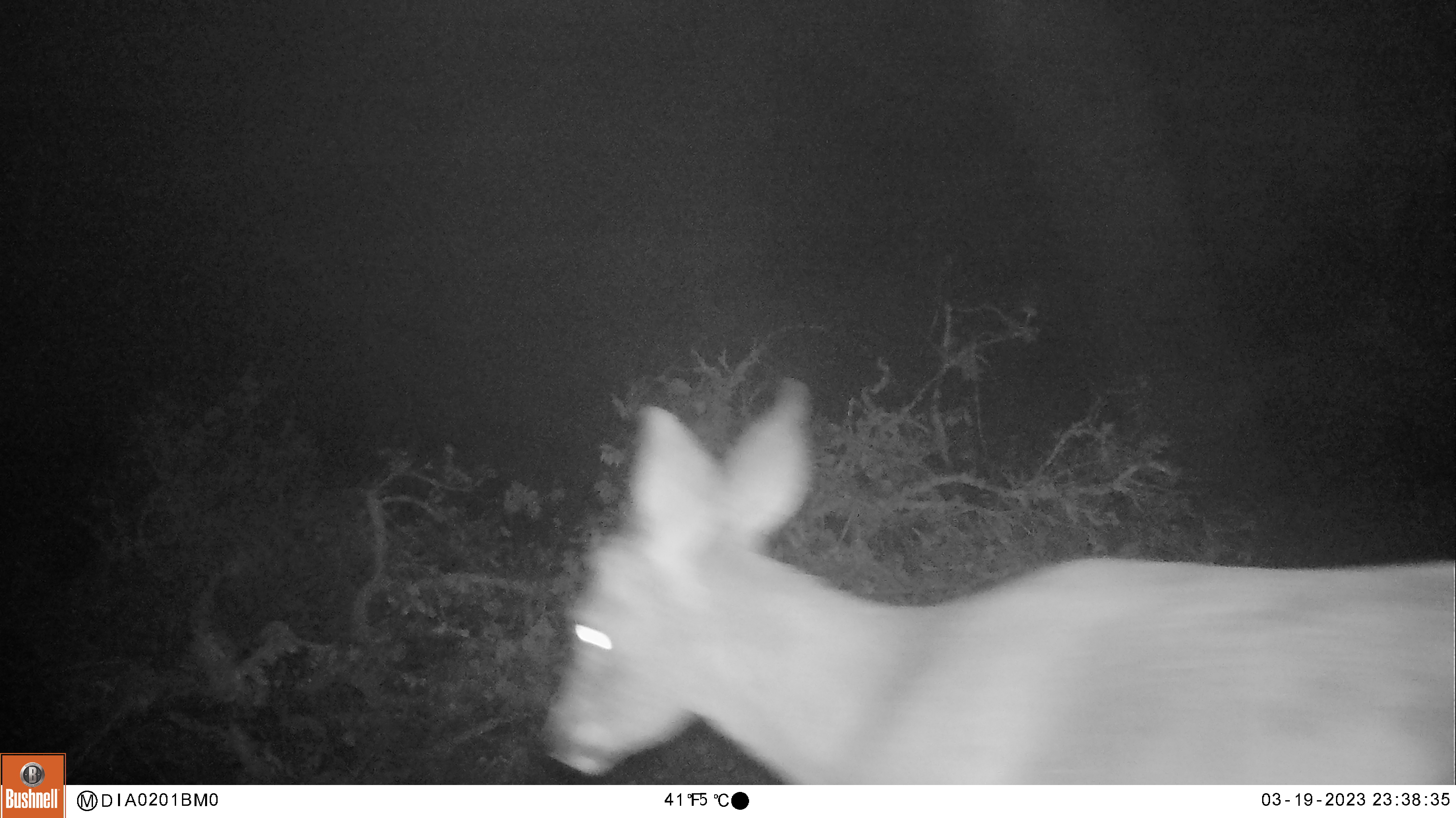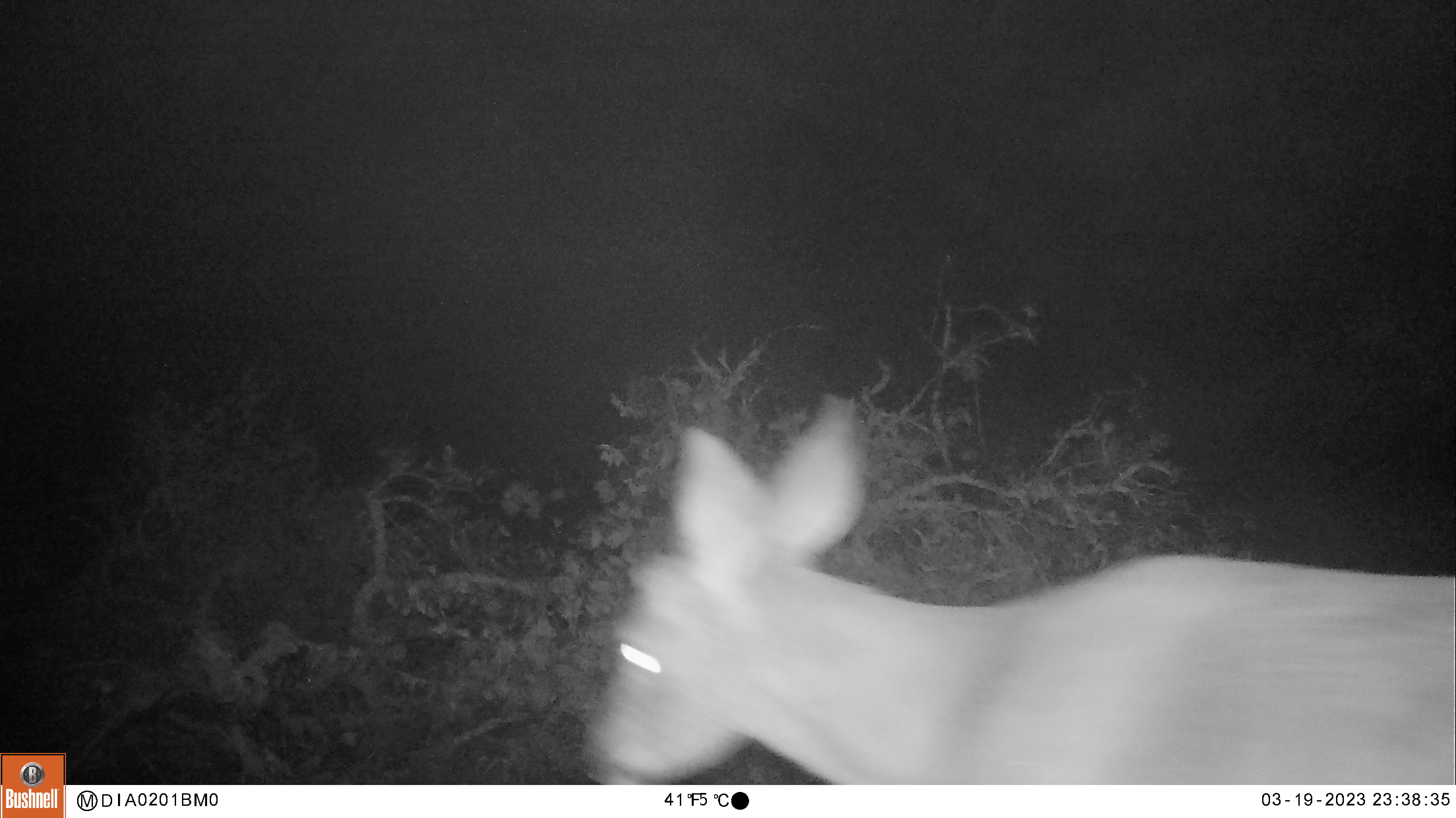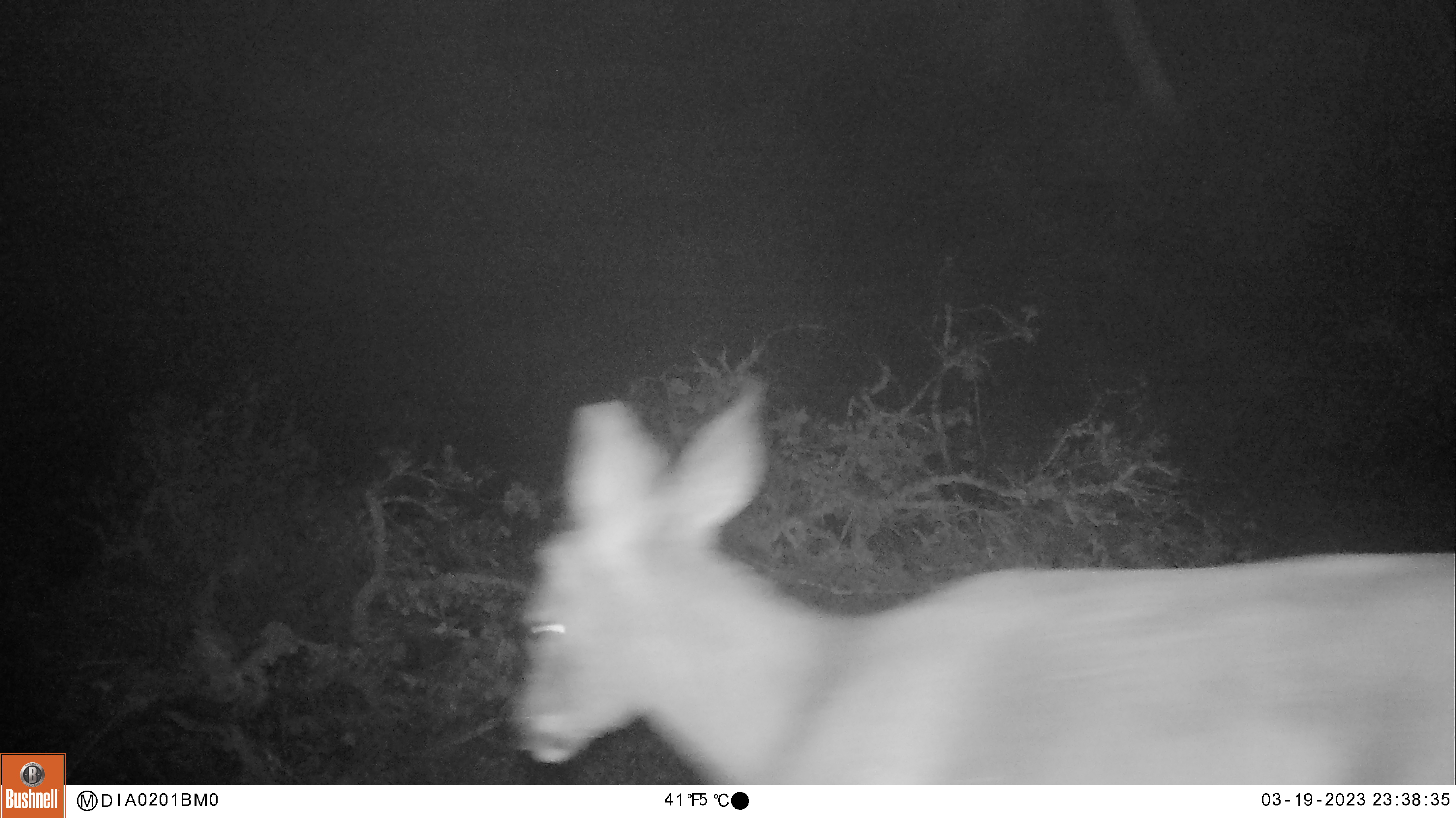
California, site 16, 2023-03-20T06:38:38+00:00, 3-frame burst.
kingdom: Animalia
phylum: Chordata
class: Mammalia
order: Artiodactyla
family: Cervidae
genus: Odocoileus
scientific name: Odocoileus hemionus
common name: mule deer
Mule deer (Odocoileus hemionus).